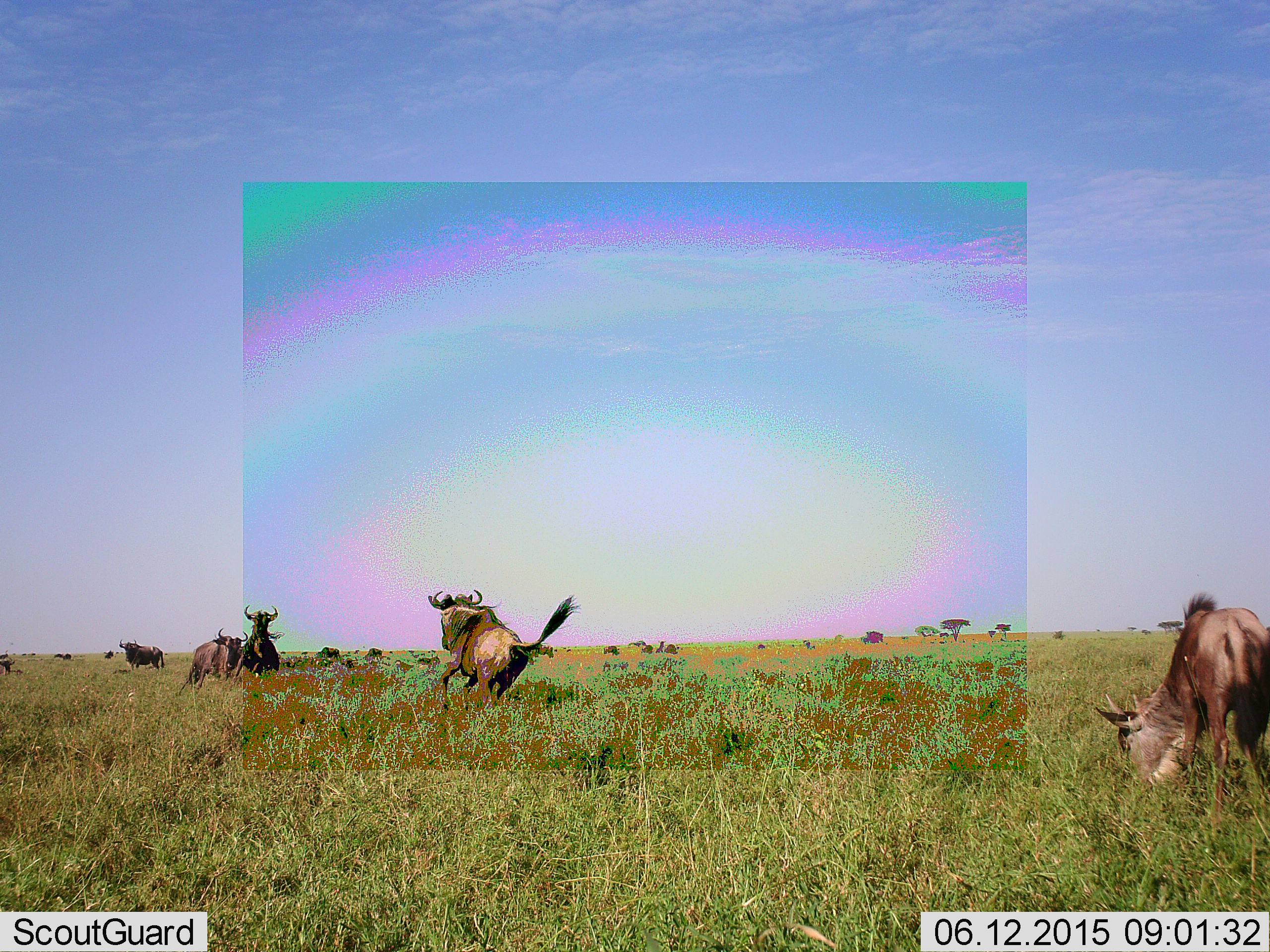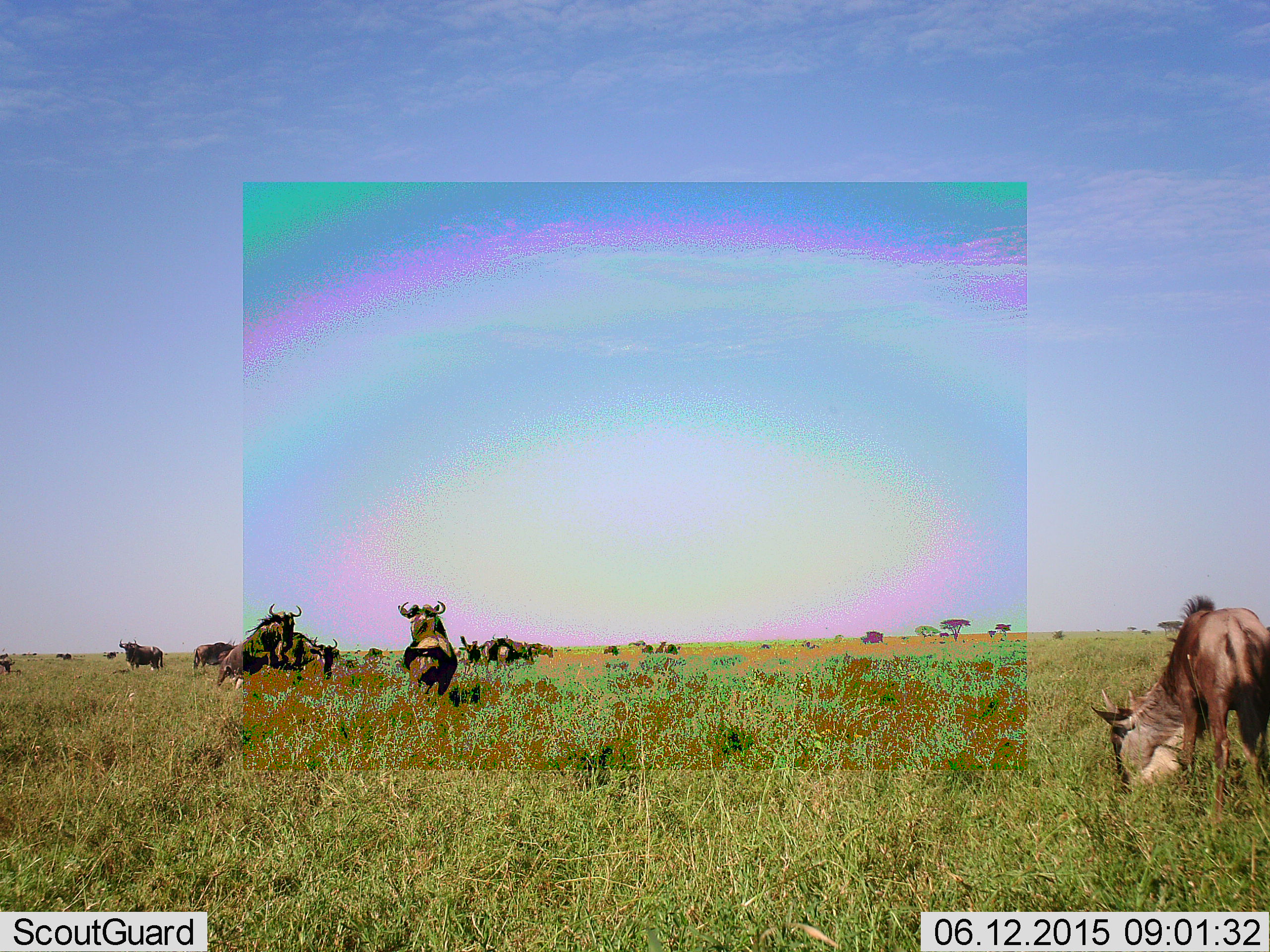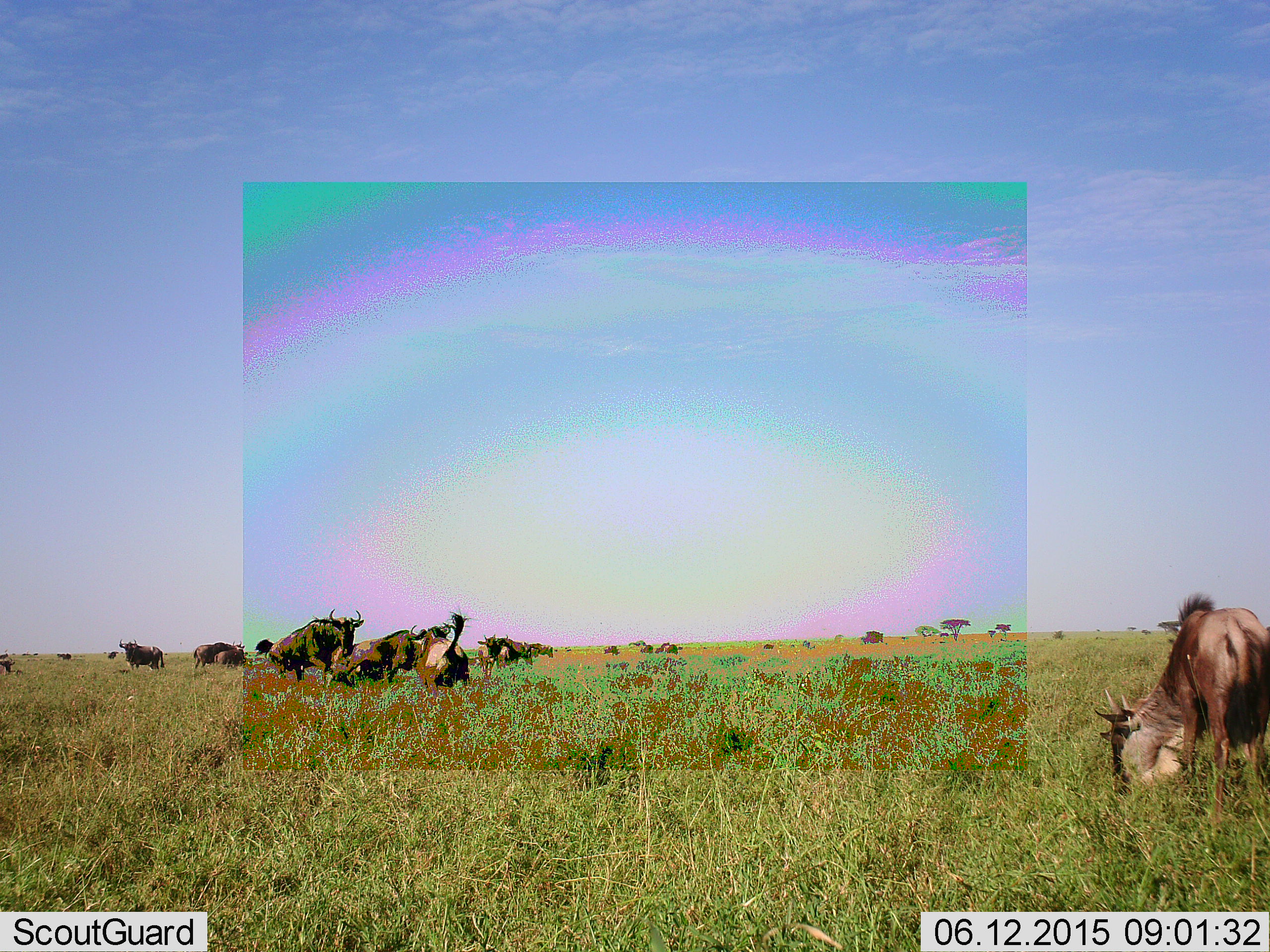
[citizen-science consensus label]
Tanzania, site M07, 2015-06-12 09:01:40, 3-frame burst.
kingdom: Animalia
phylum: Chordata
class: Mammalia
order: Artiodactyla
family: Bovidae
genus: Connochaetes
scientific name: Connochaetes taurinus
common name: blue wildebeest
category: wildebeest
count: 11-50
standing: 60%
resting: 0%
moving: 60%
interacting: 80%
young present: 10%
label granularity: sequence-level